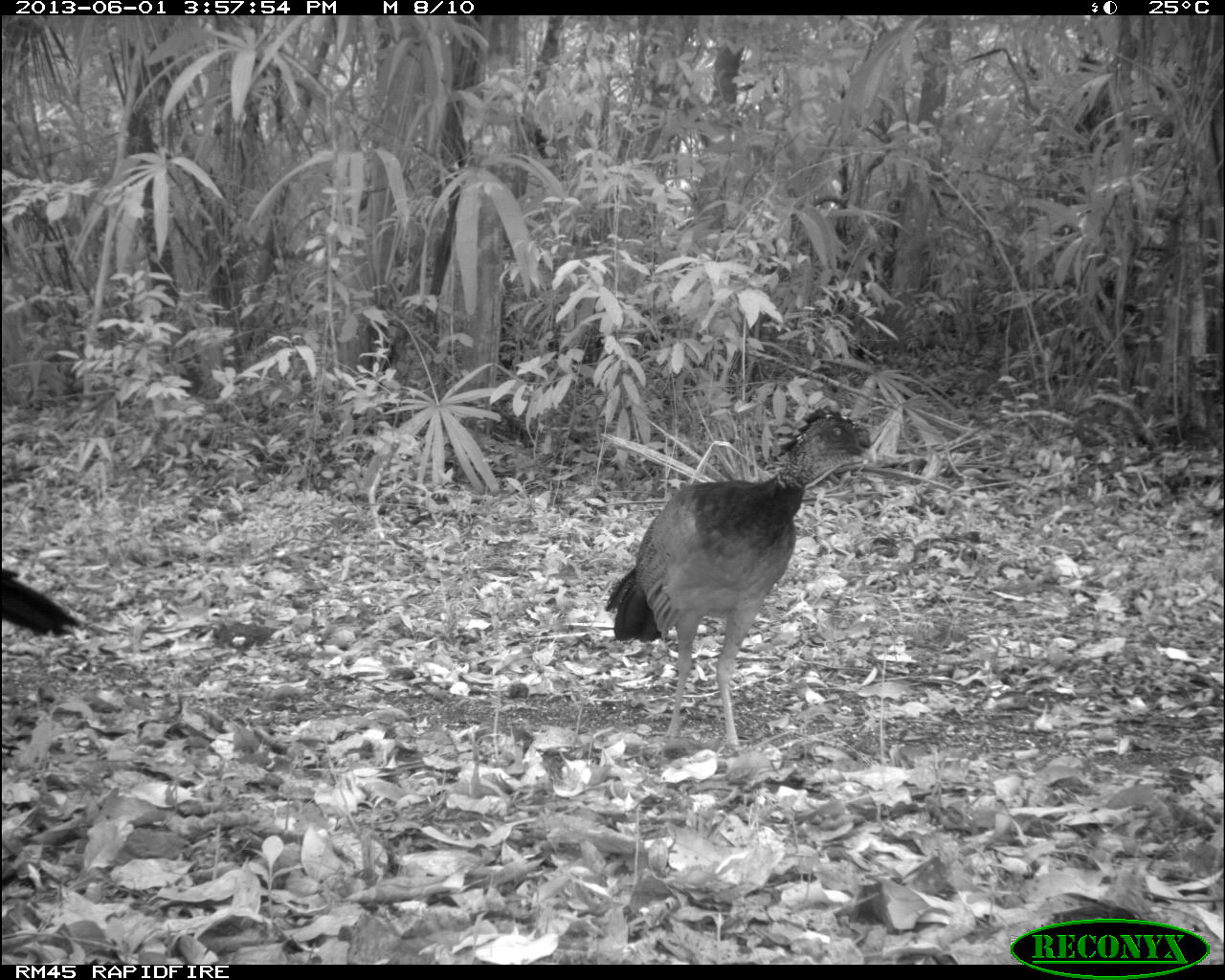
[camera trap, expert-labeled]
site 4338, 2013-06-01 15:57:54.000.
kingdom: Animalia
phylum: Chordata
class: Aves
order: Galliformes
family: Cracidae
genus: Crax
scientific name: Crax rubra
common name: great curassow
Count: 2.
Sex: female.